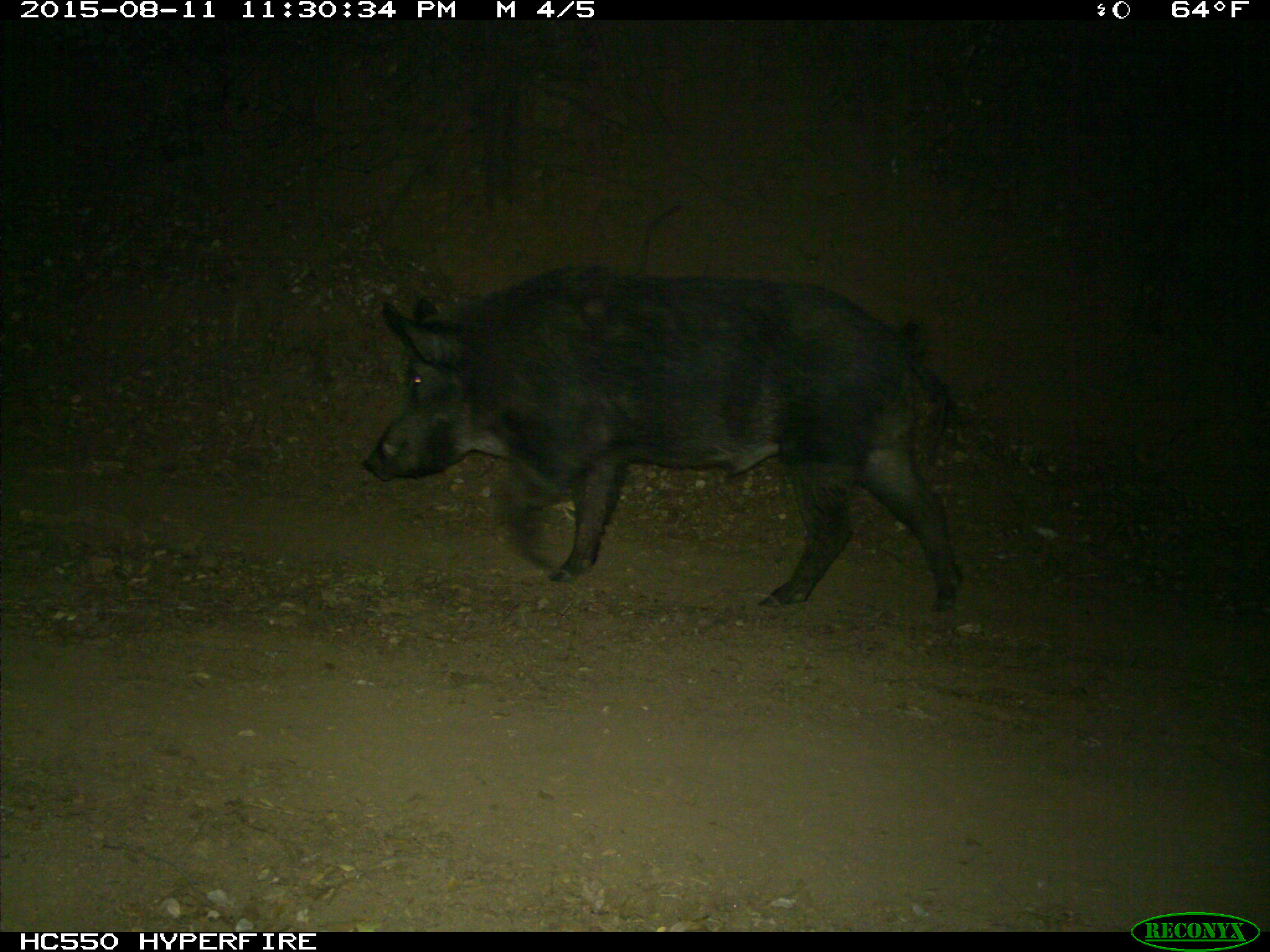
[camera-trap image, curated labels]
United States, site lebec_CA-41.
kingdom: Animalia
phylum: Chordata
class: Mammalia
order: Artiodactyla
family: Suidae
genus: Sus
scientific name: Sus scrofa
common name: wild boar